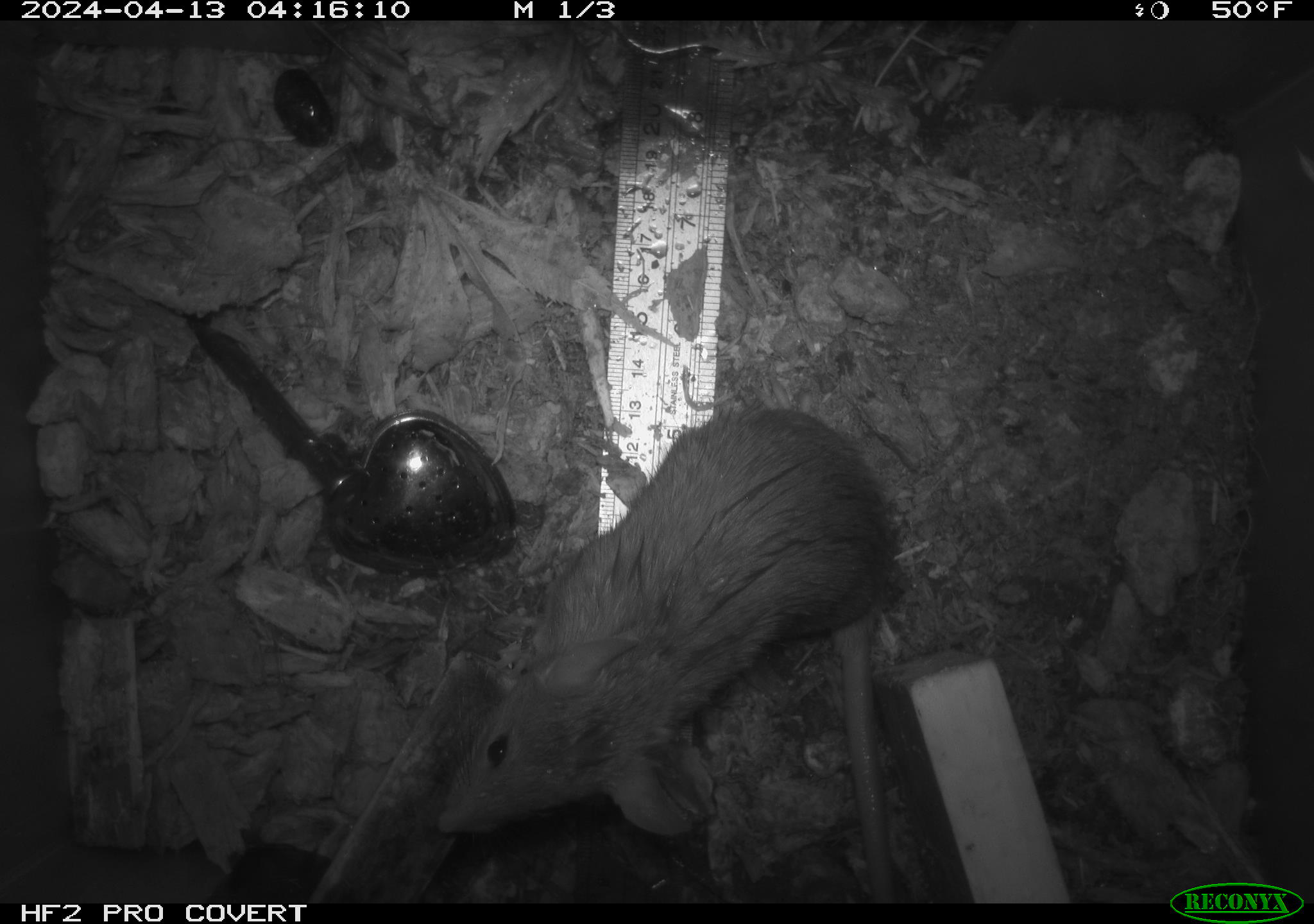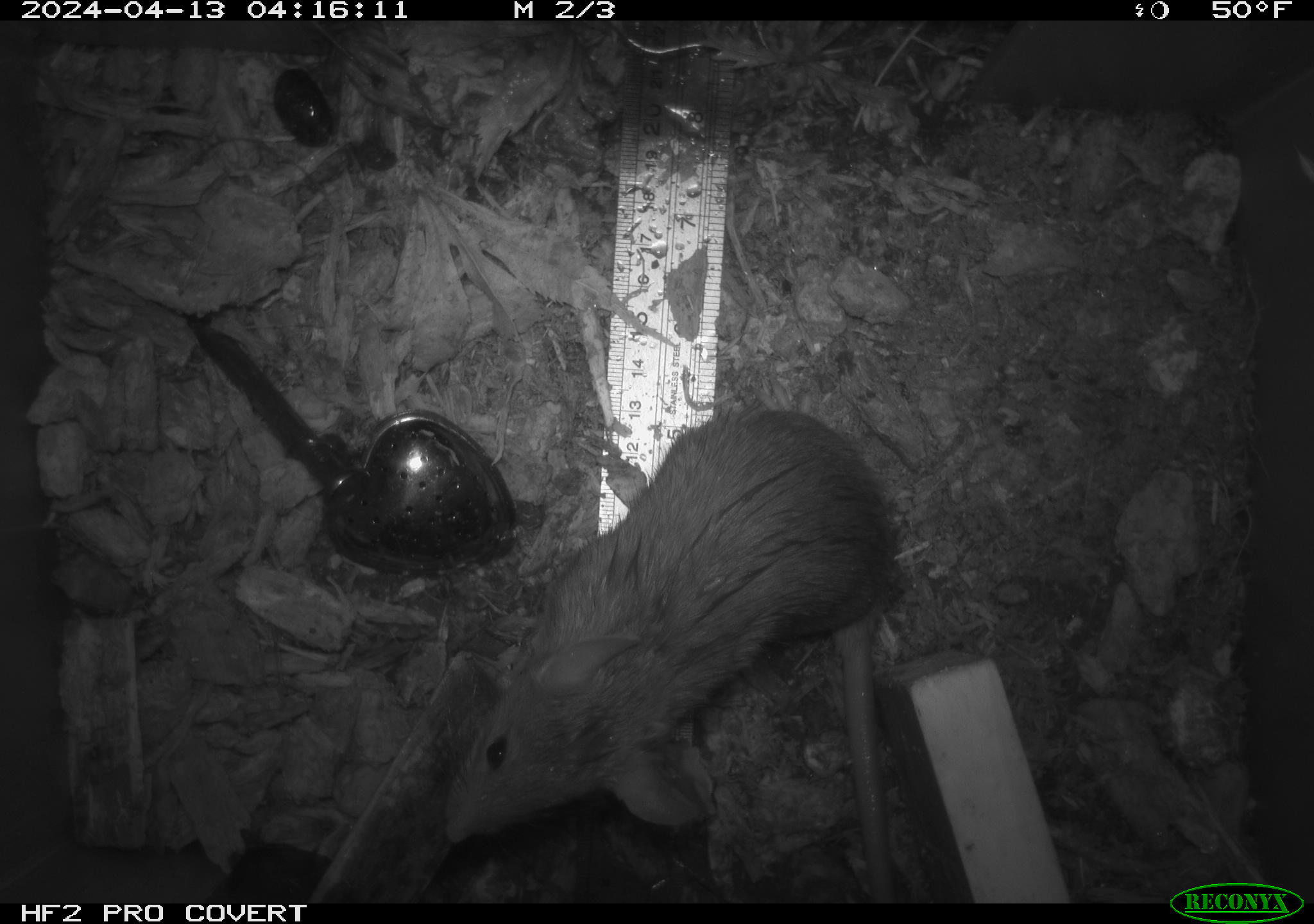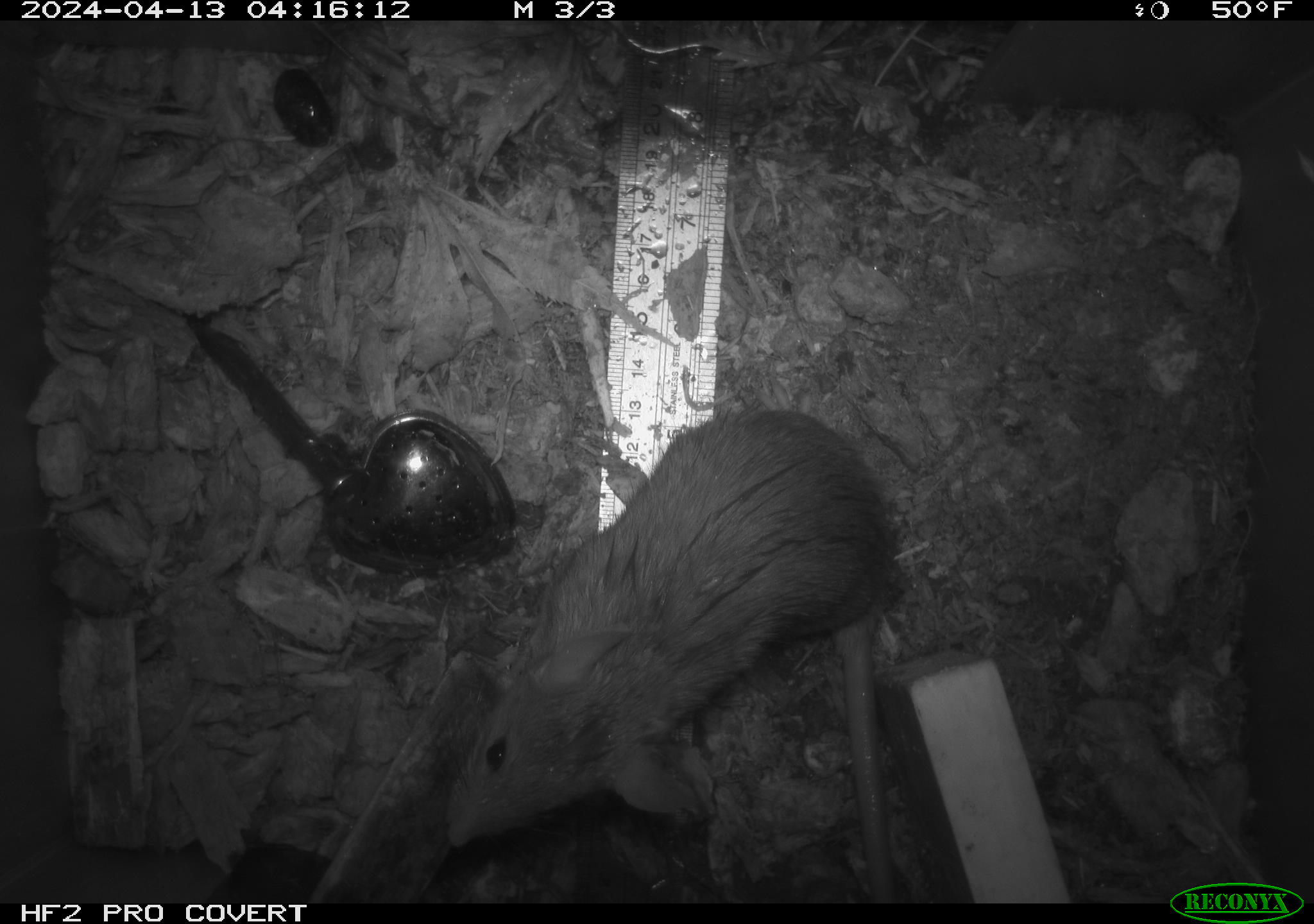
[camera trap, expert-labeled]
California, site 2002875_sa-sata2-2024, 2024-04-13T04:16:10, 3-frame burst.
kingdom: Animalia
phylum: Chordata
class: Mammalia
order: Rodentia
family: Muridae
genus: Rattus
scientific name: Rattus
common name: rat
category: rattus species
Rattus species (rat) (Rattus).